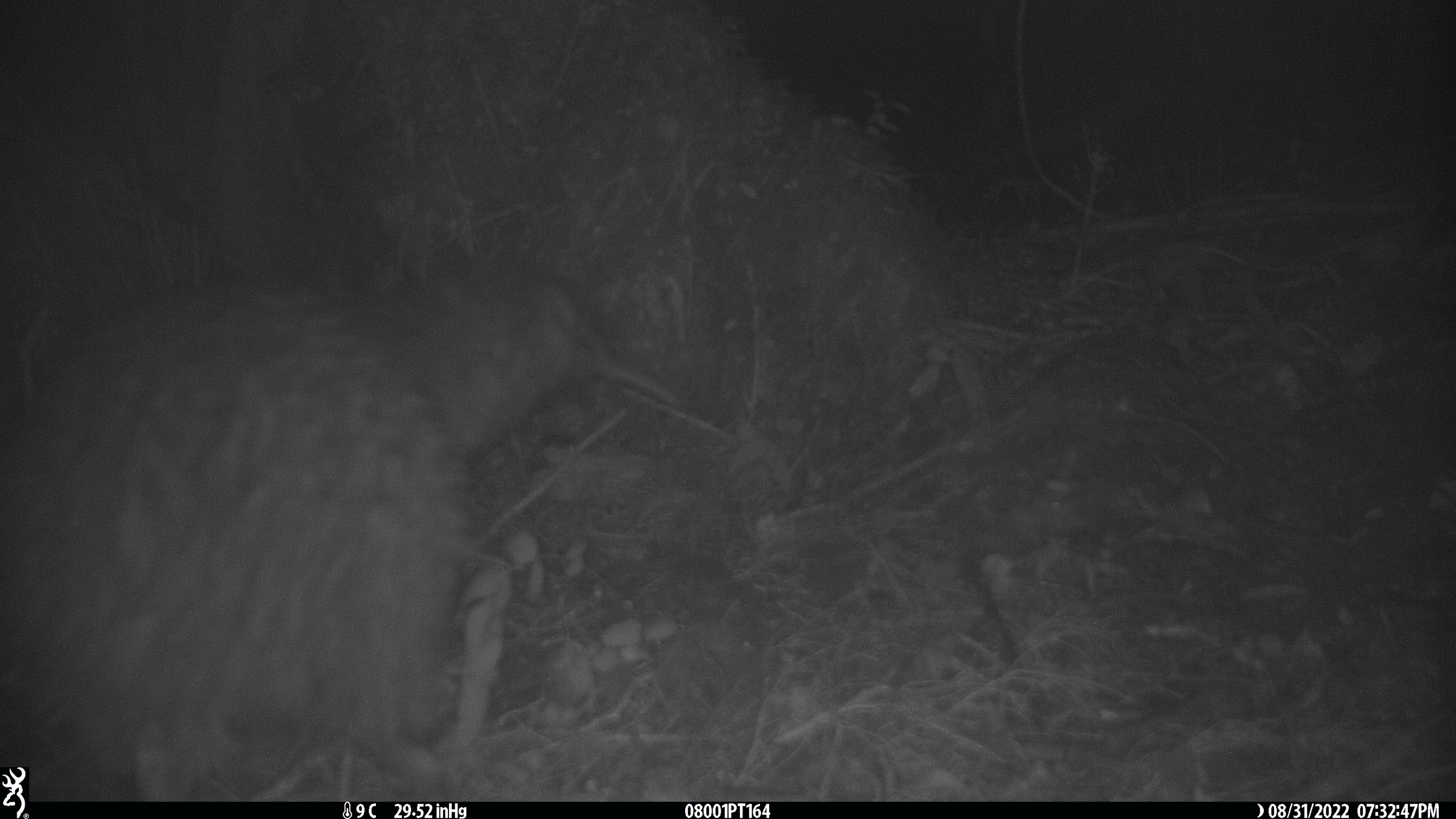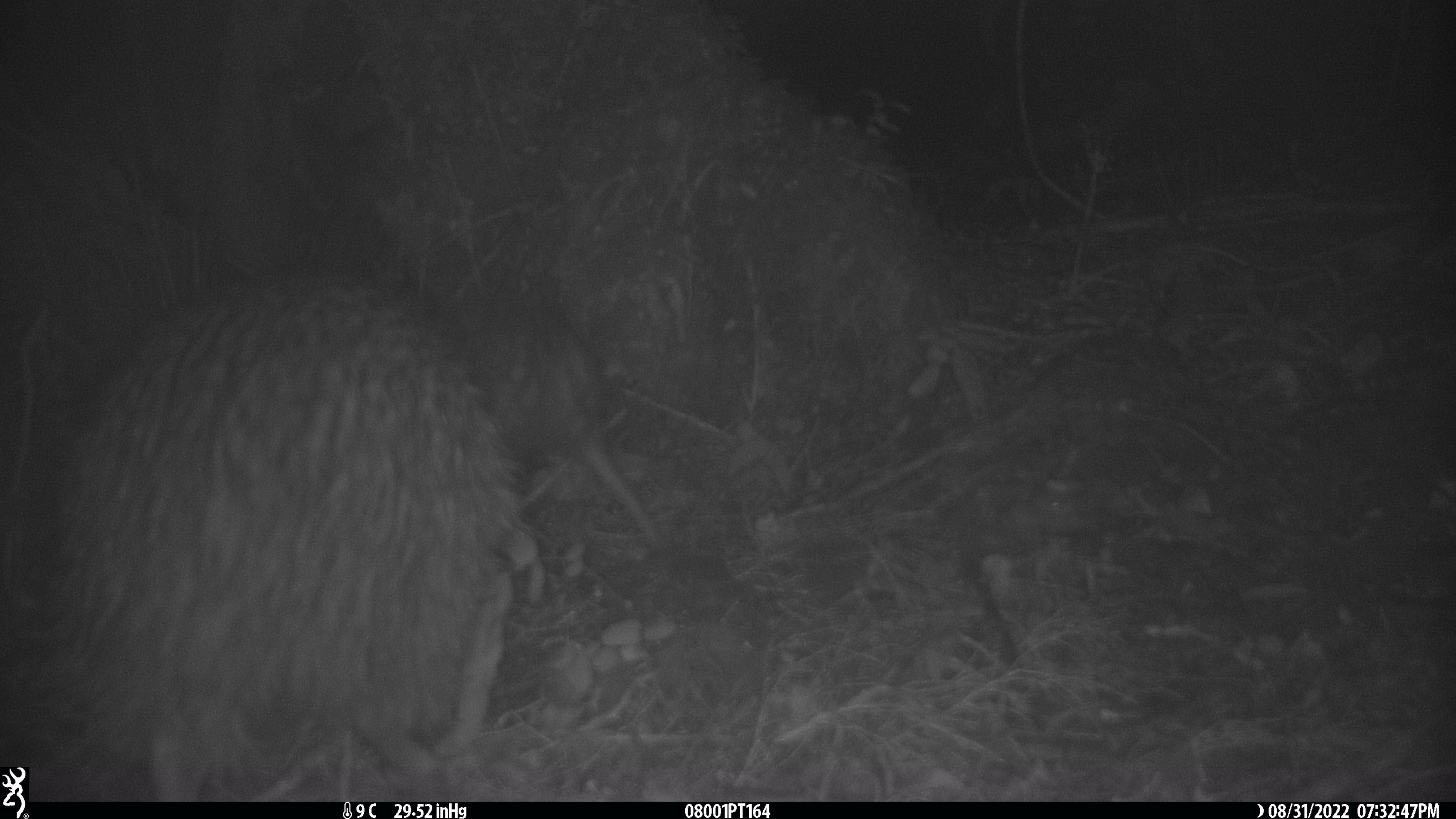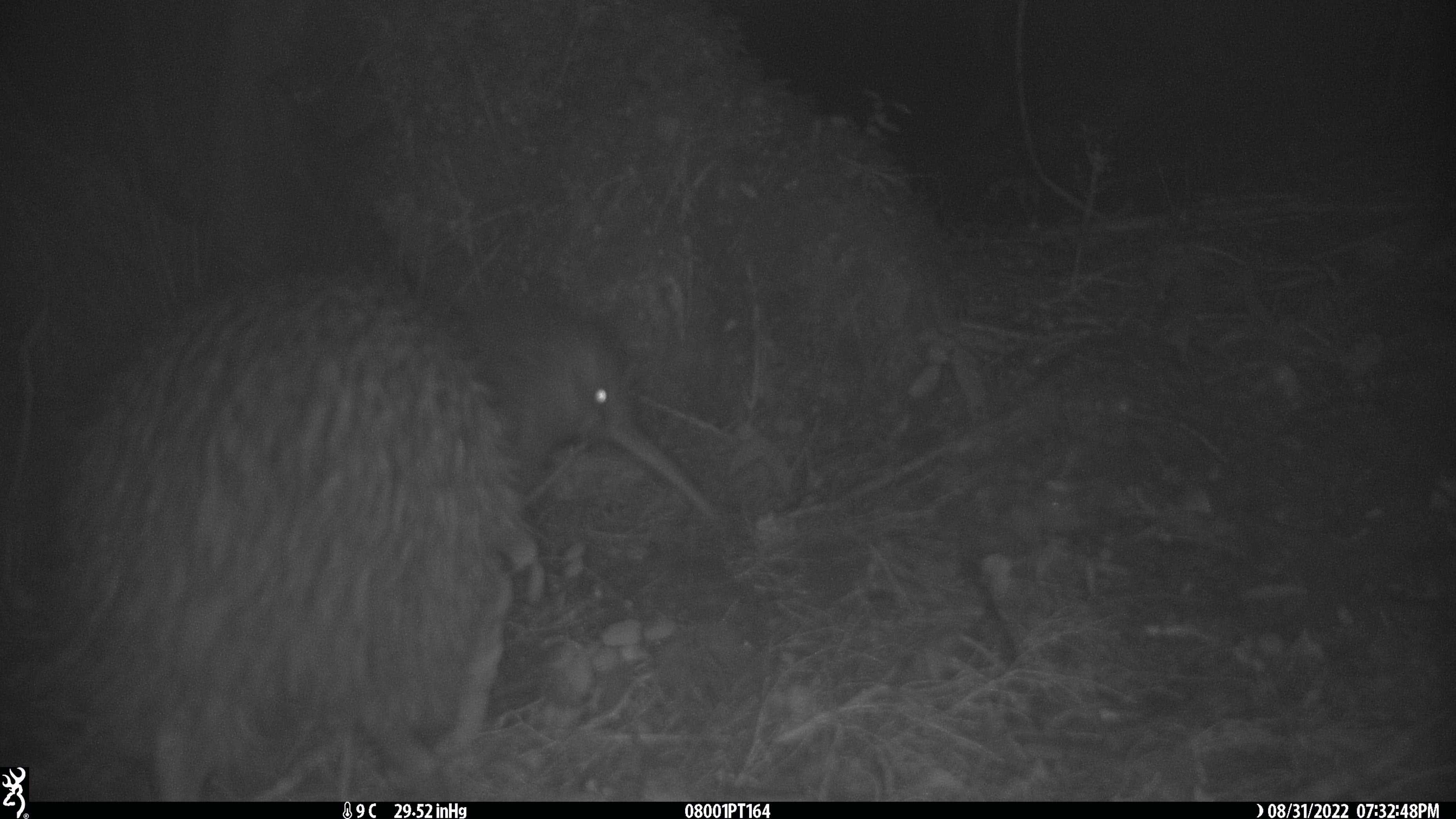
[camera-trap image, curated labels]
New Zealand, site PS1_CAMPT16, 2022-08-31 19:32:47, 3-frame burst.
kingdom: Animalia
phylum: Chordata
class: Aves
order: Apterygiformes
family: Apterygidae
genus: Apteryx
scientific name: Apteryx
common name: kiwi